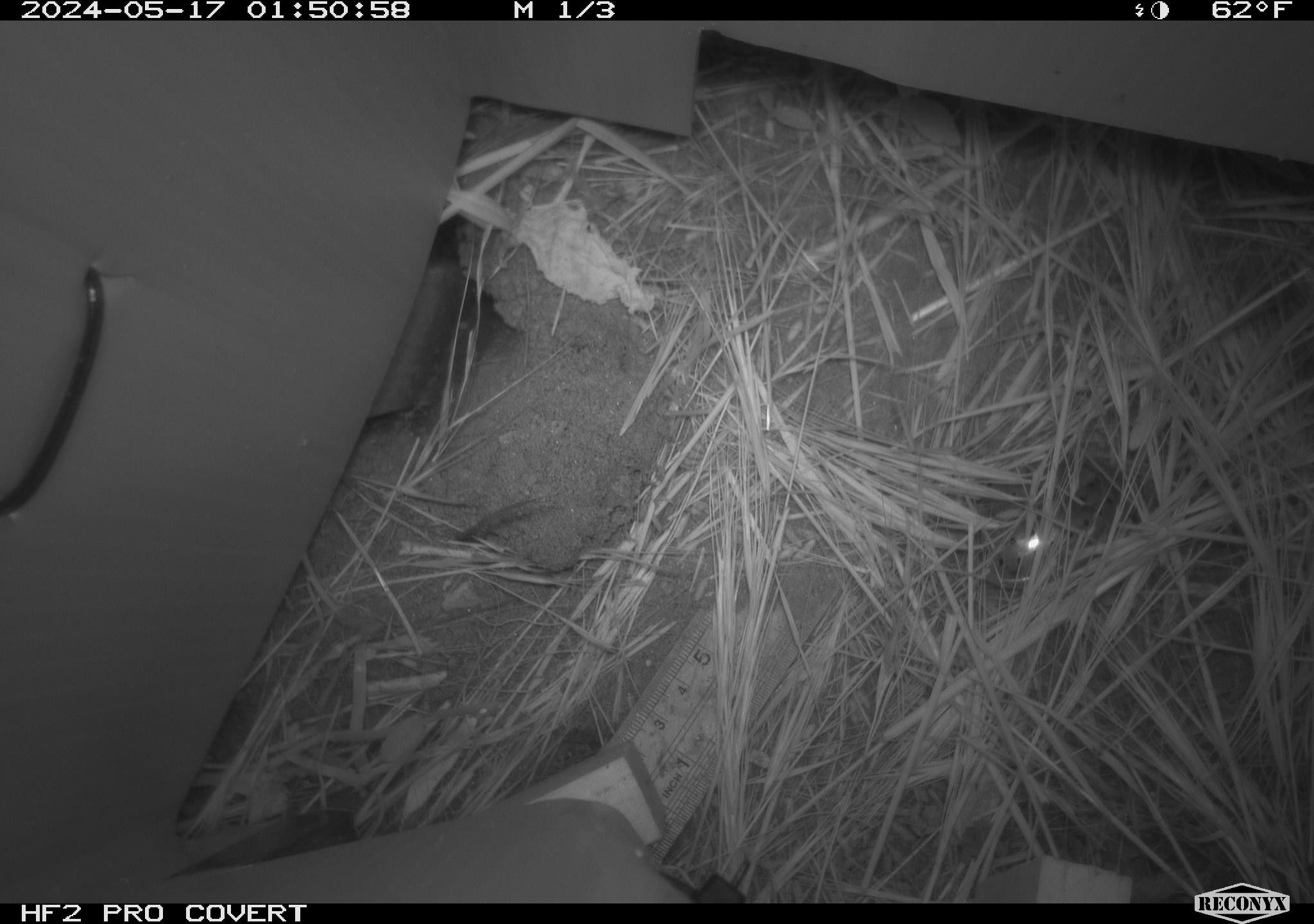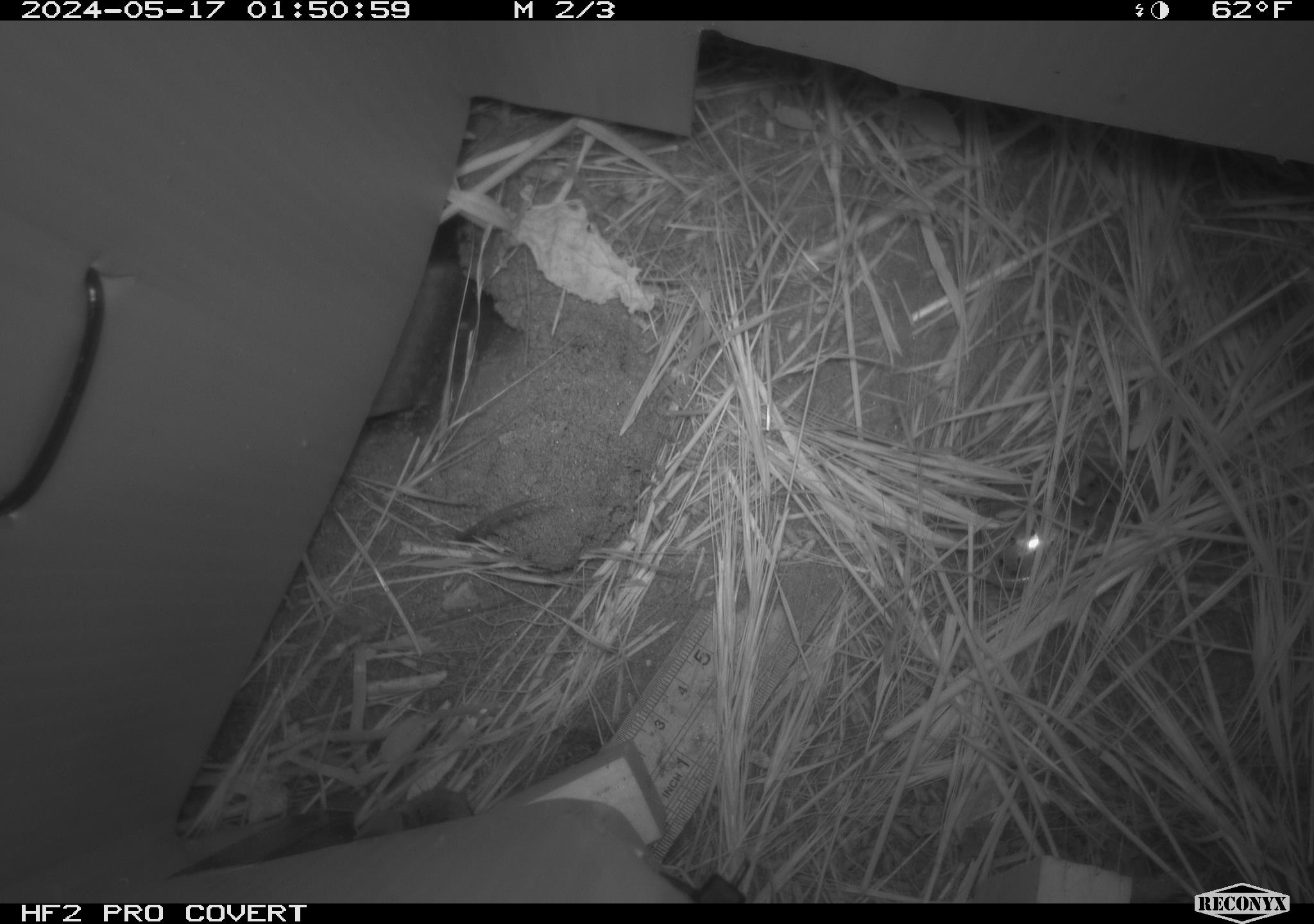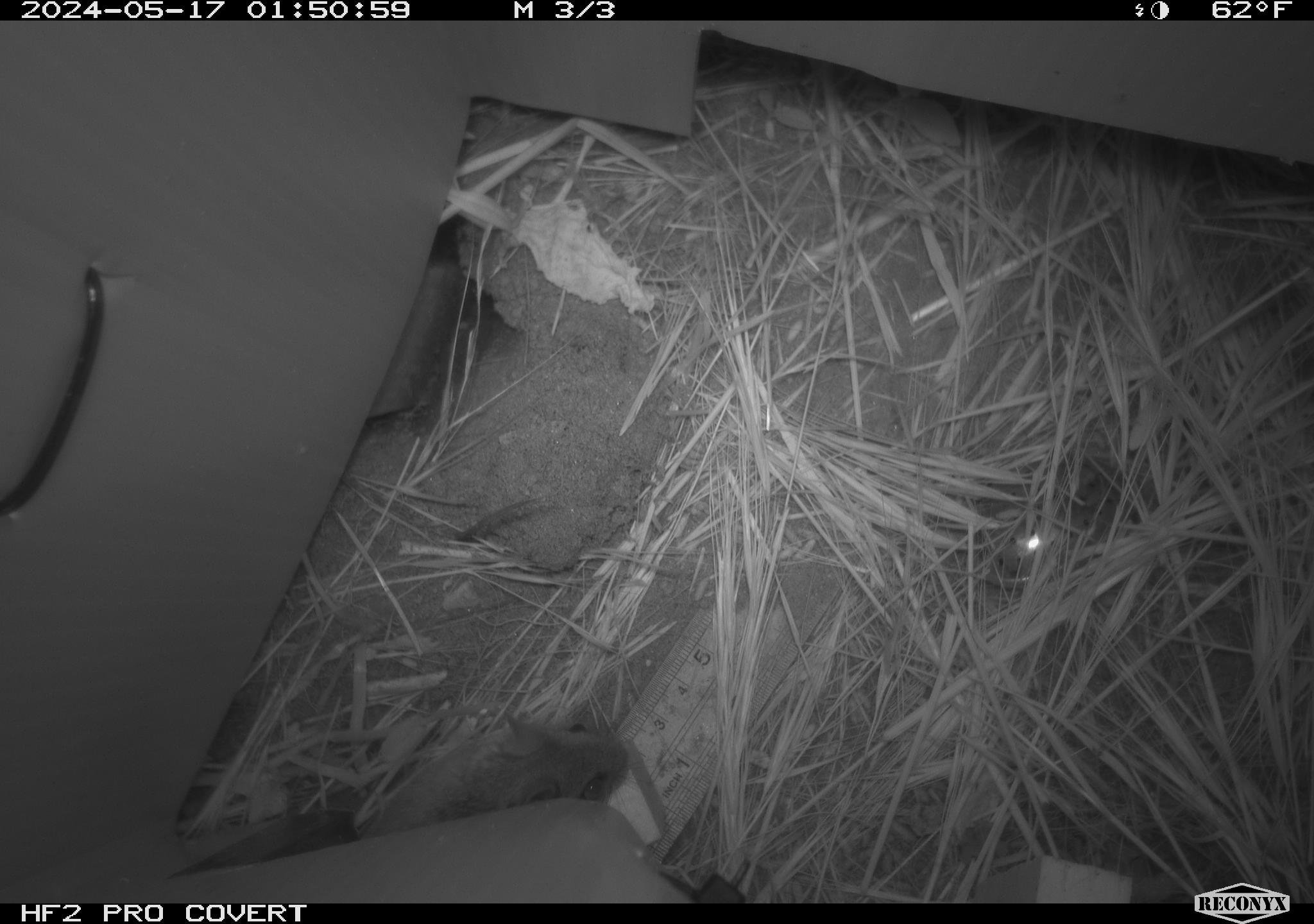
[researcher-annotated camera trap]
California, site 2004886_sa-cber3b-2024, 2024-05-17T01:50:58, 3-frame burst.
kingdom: Animalia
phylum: Chordata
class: Mammalia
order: Rodentia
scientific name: Rodentia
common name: mouse species